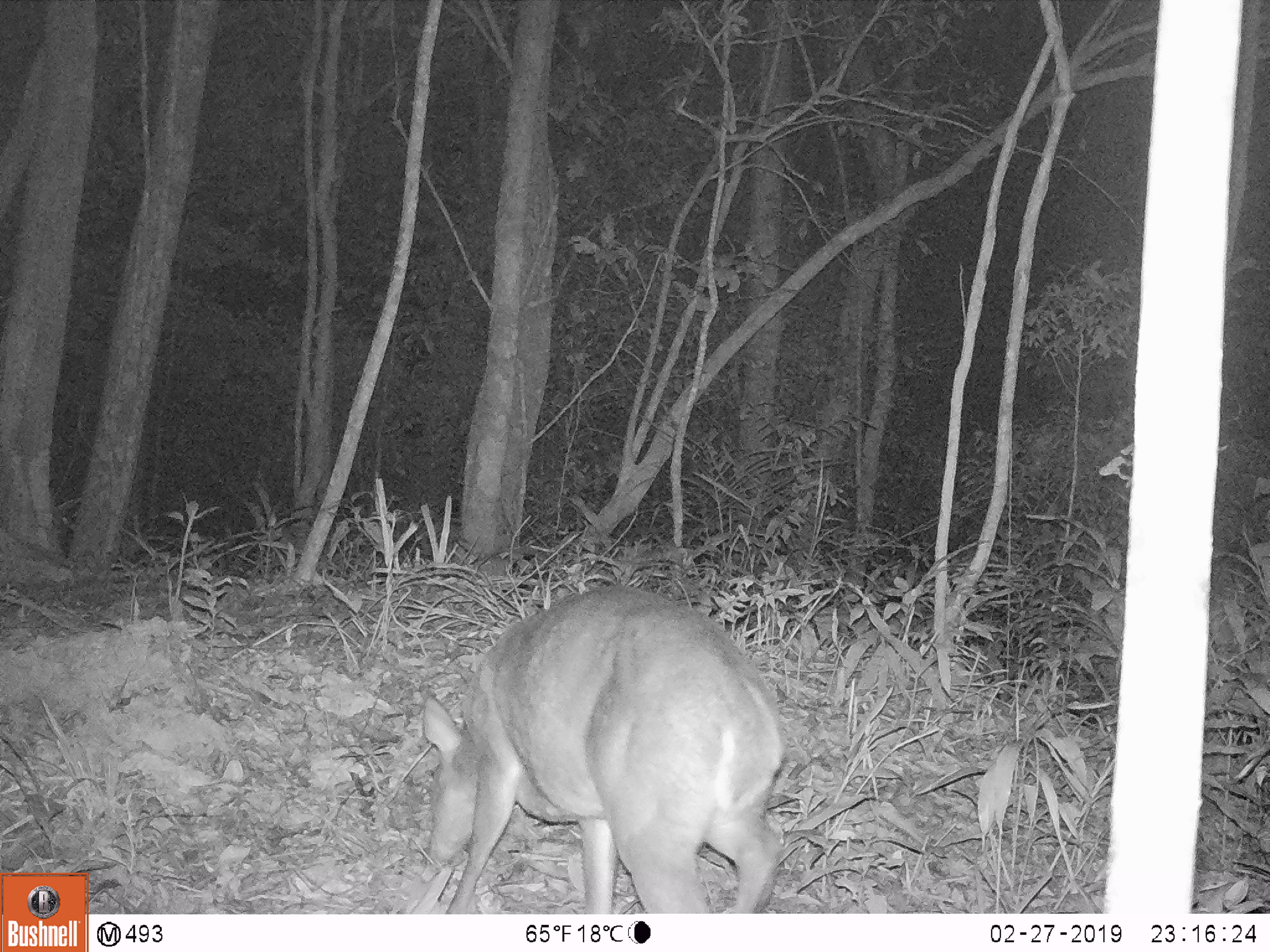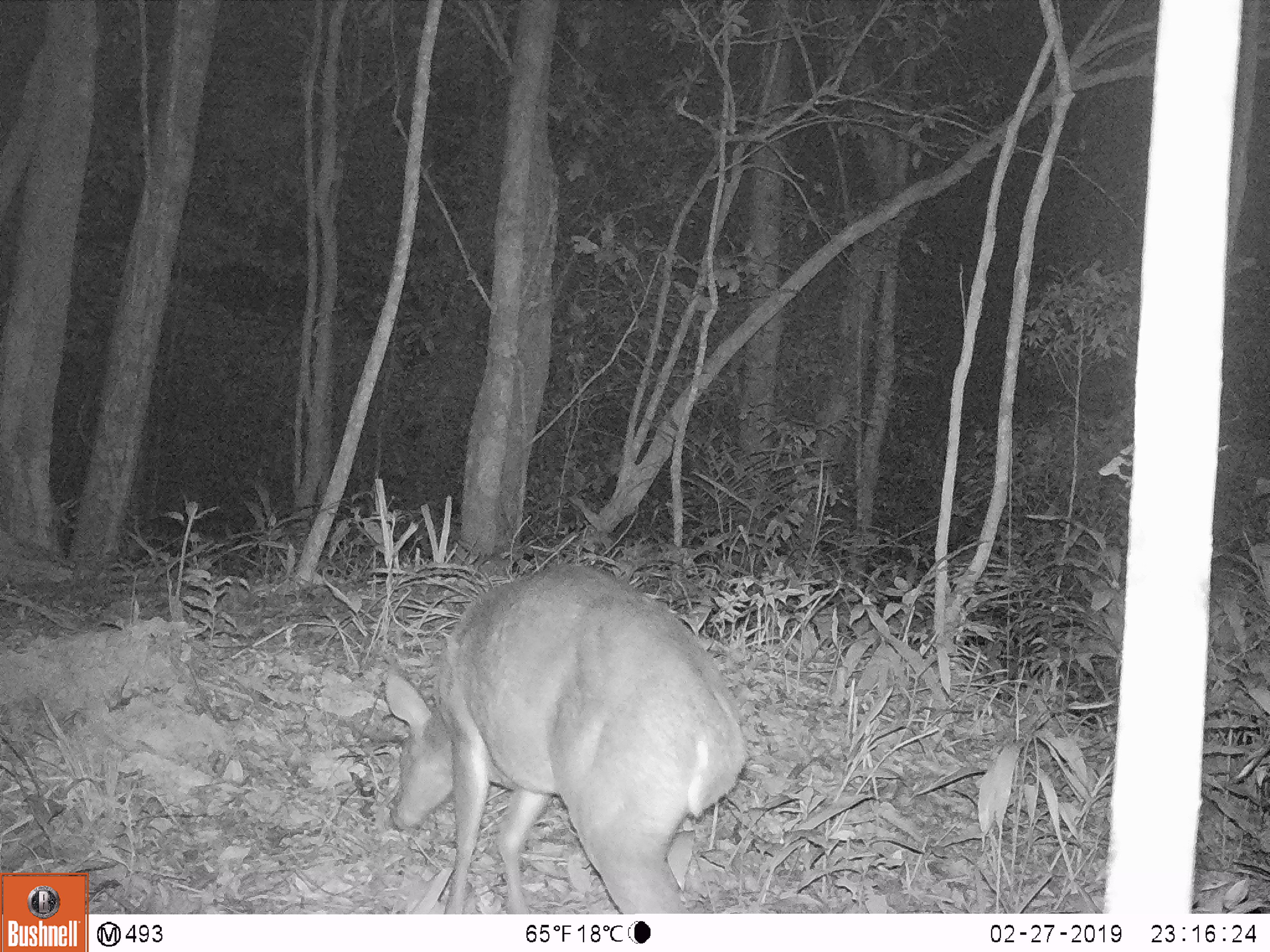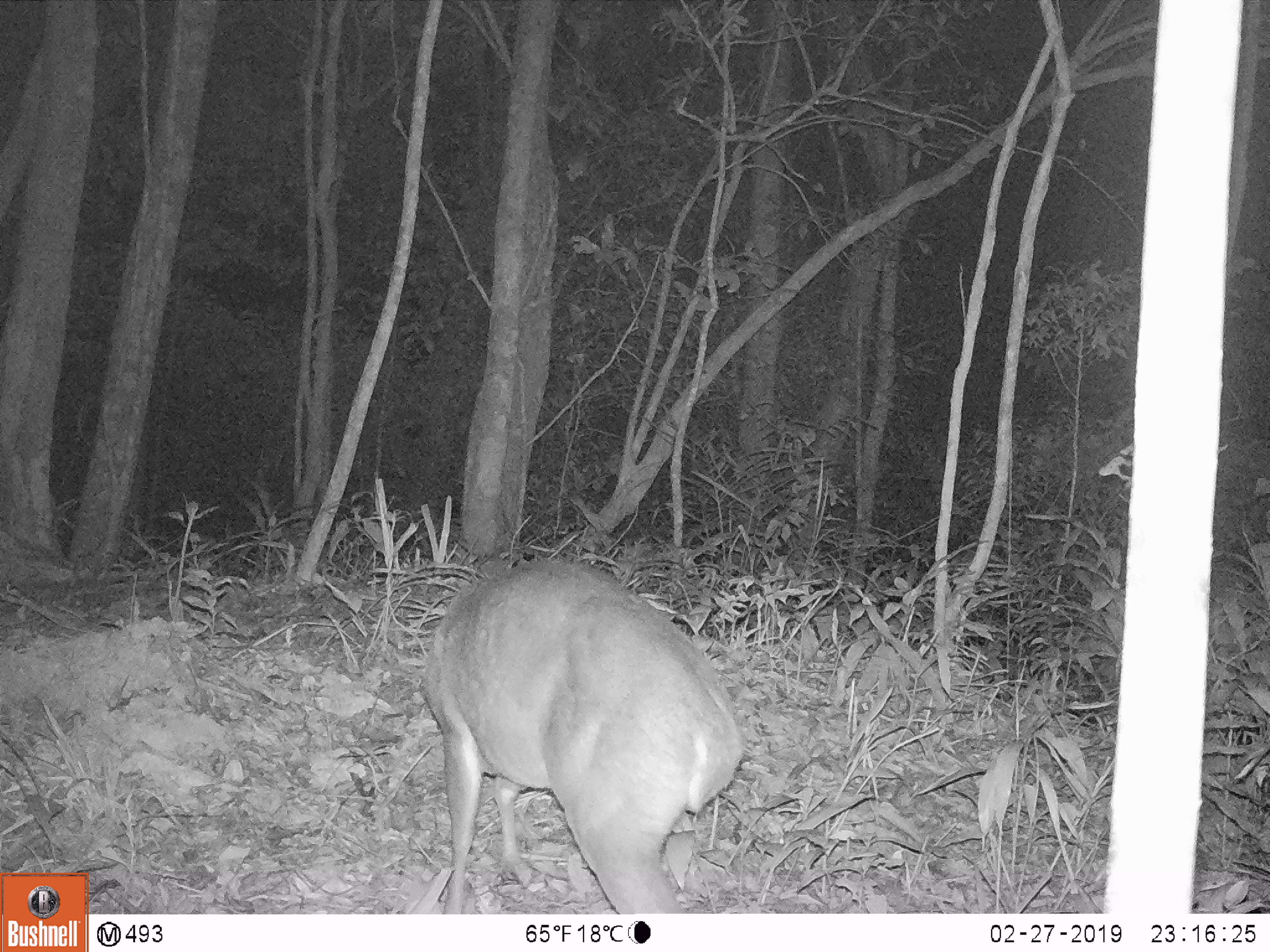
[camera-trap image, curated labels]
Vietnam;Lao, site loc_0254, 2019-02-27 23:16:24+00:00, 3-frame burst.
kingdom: Animalia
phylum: Chordata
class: Mammalia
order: Artiodactyla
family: Cervidae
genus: Muntiacus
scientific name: Muntiacus vuquangensis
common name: large-antlered muntjac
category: large antlered muntjac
Large antlered muntjac (large-antlered muntjac) (Muntiacus vuquangensis). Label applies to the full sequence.